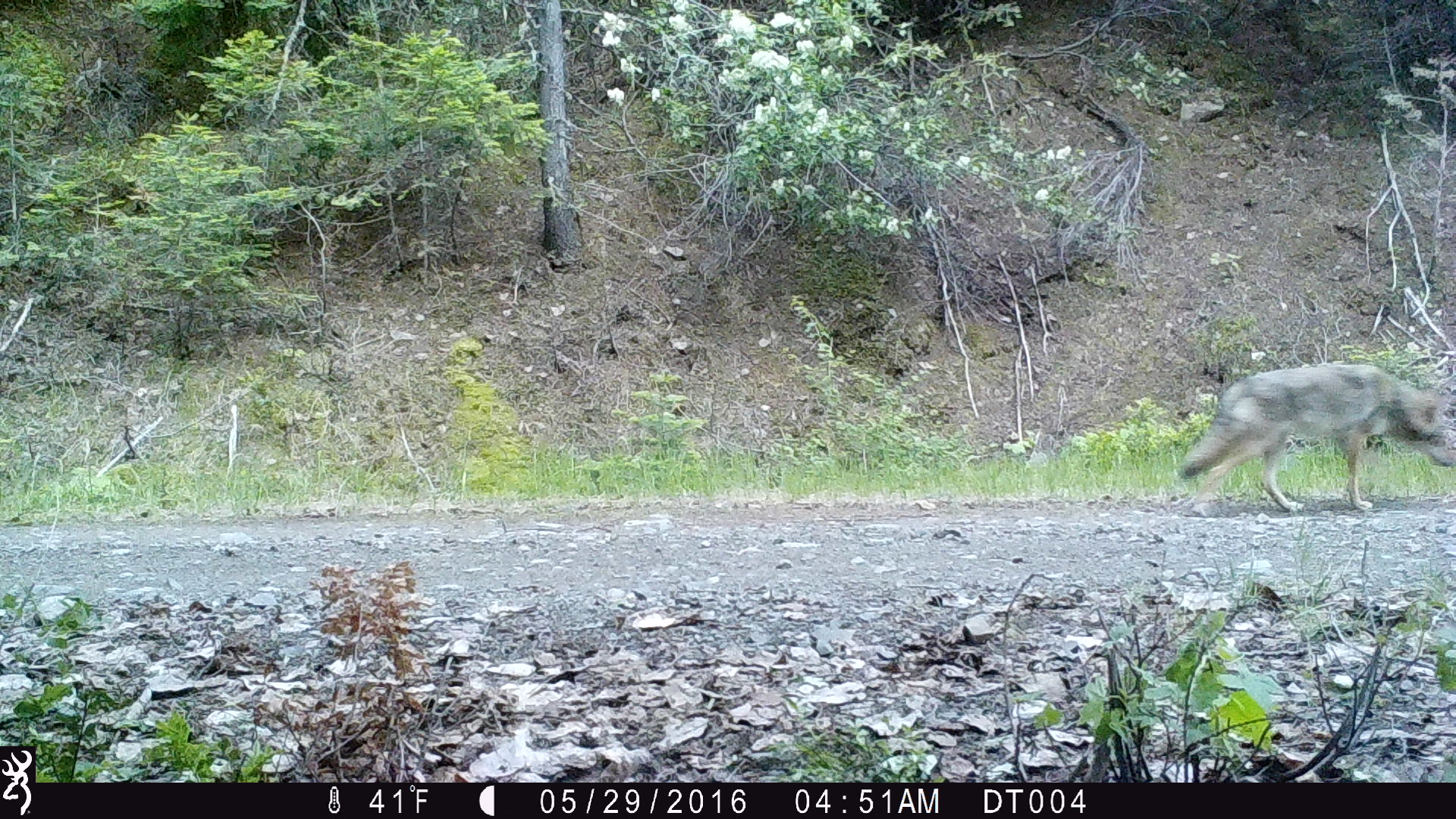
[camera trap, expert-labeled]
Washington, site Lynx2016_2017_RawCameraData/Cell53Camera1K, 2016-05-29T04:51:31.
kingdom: Animalia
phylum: Chordata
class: Mammalia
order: Carnivora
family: Canidae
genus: Canis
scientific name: Canis latrans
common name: coyote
Canis latrans (coyote). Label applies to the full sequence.